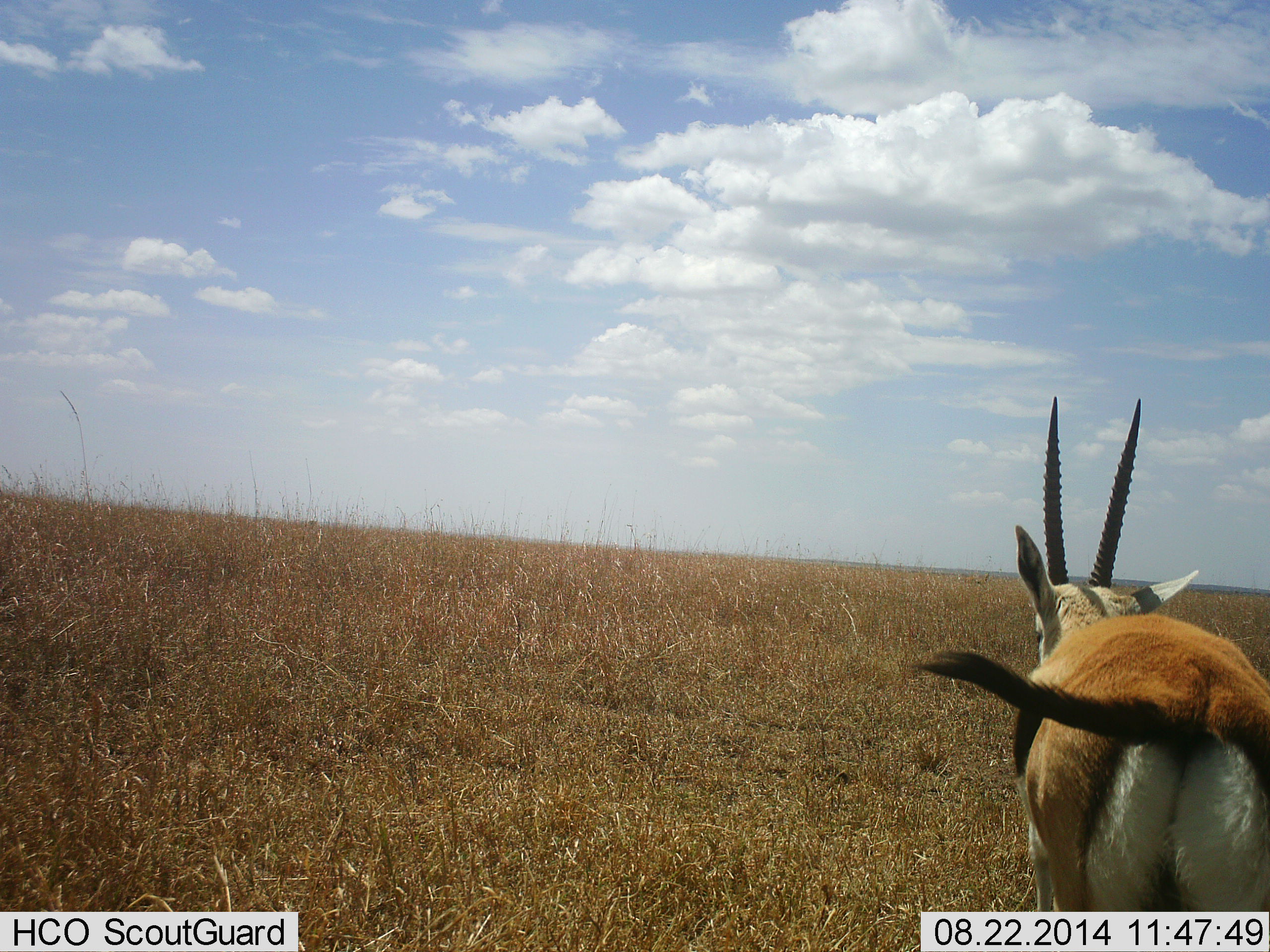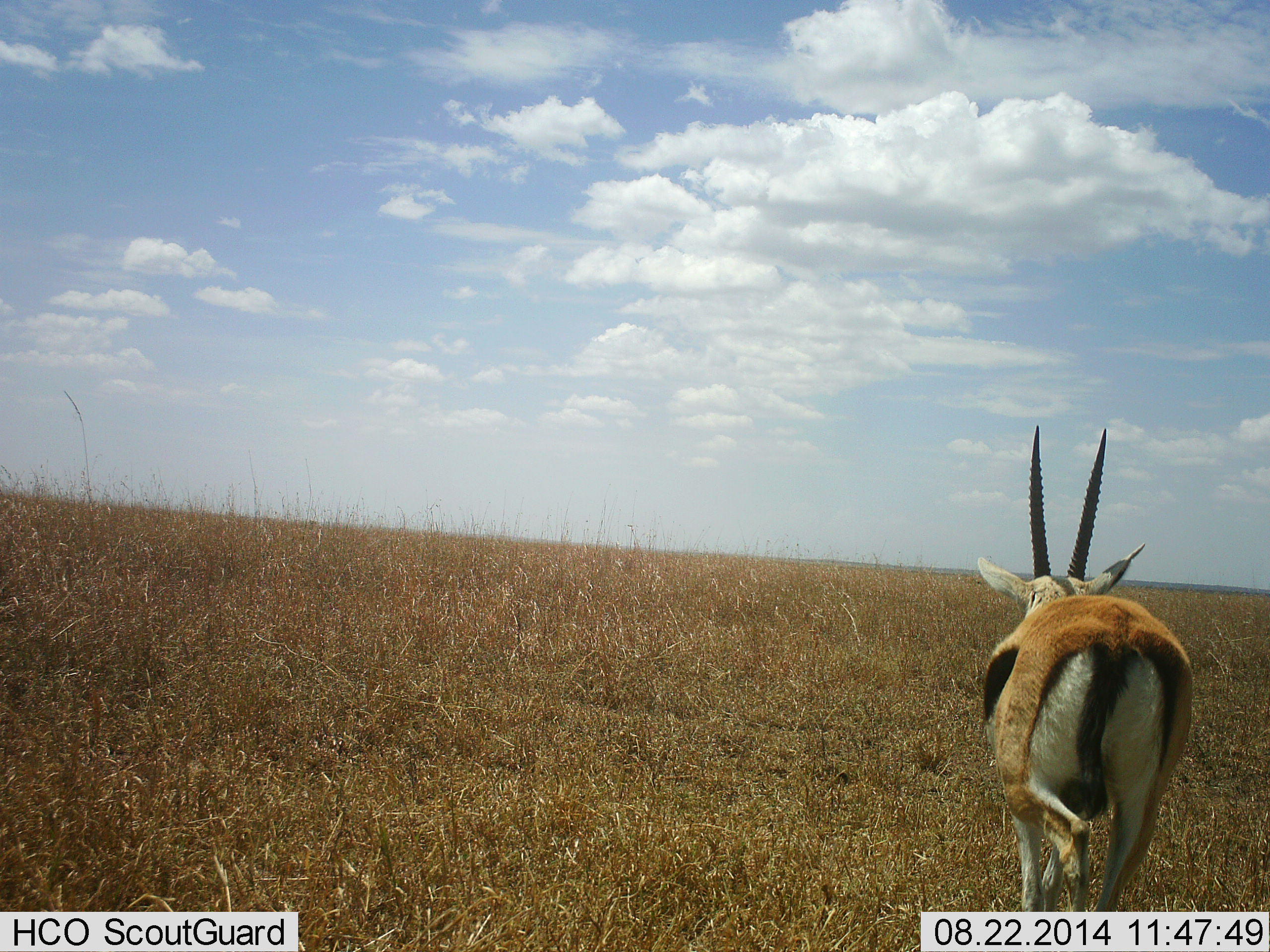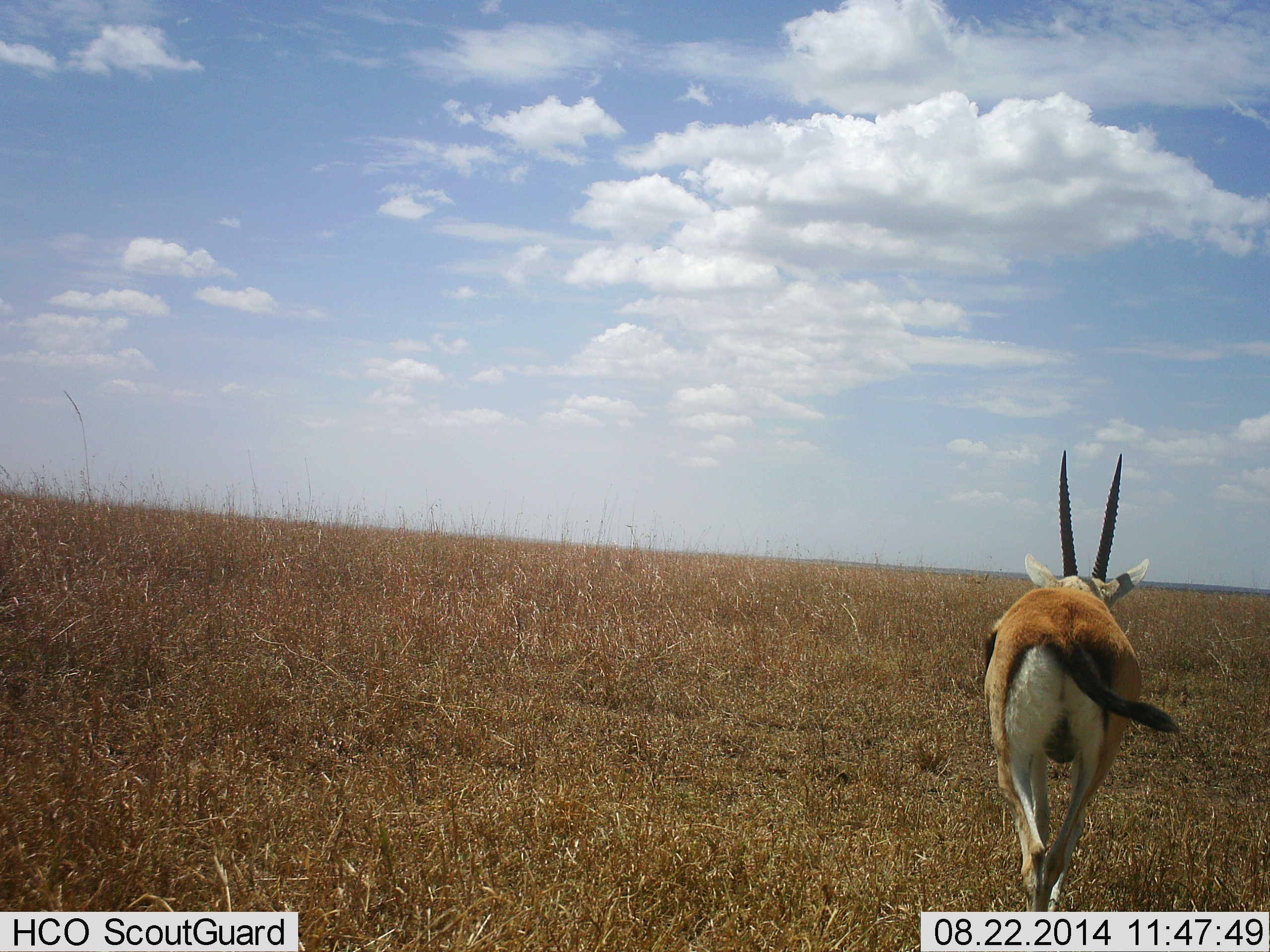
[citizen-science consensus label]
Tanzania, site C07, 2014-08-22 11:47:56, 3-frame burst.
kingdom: Animalia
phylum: Chordata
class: Mammalia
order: Artiodactyla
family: Bovidae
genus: Eudorcas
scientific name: Eudorcas thomsonii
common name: thomson's gazelle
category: gazellethomsons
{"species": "gazellethomsons (thomson's gazelle) (Eudorcas thomsonii)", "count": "1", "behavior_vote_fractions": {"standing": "30%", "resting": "0%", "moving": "70%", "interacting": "0%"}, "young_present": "0%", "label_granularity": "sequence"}